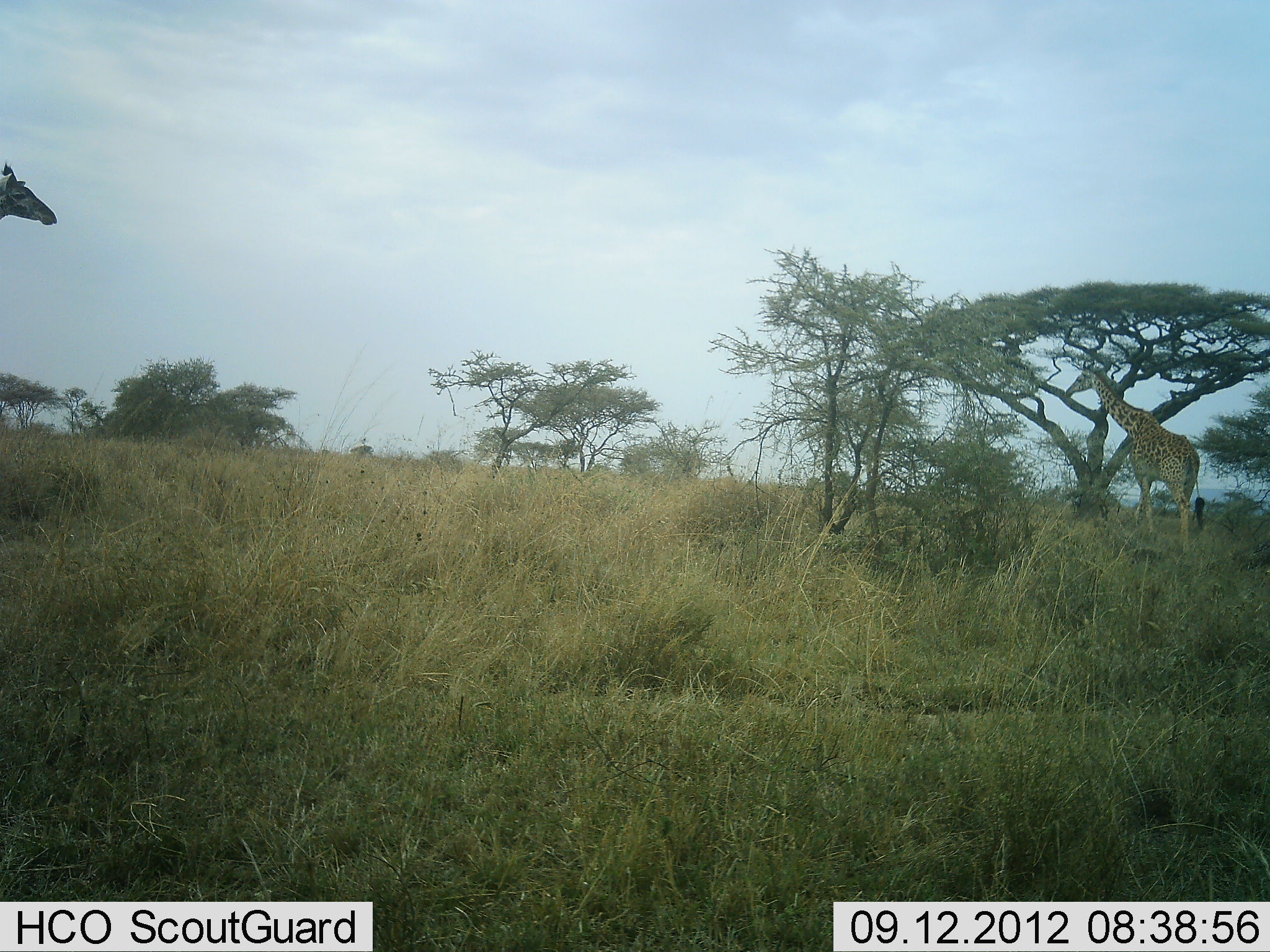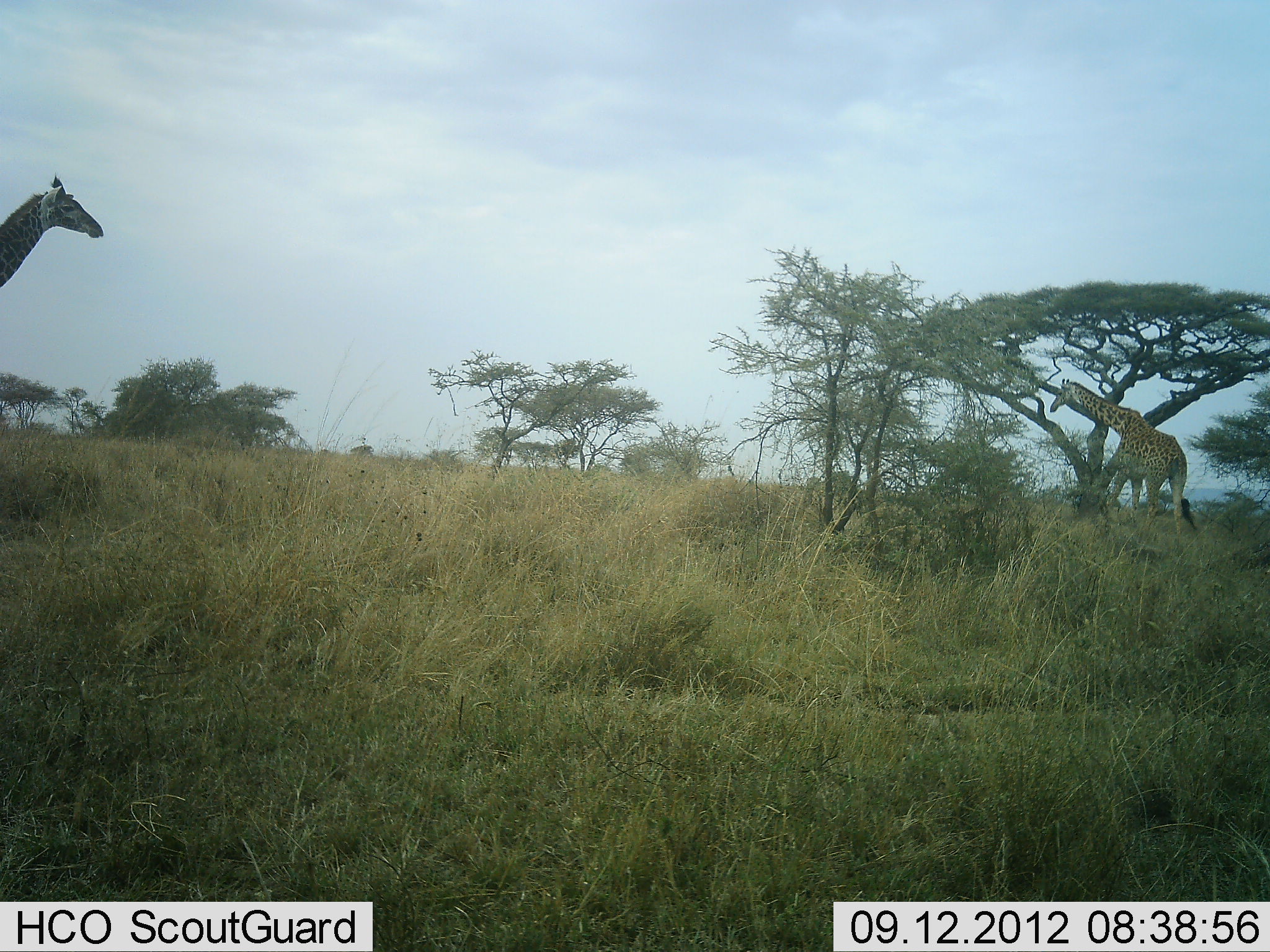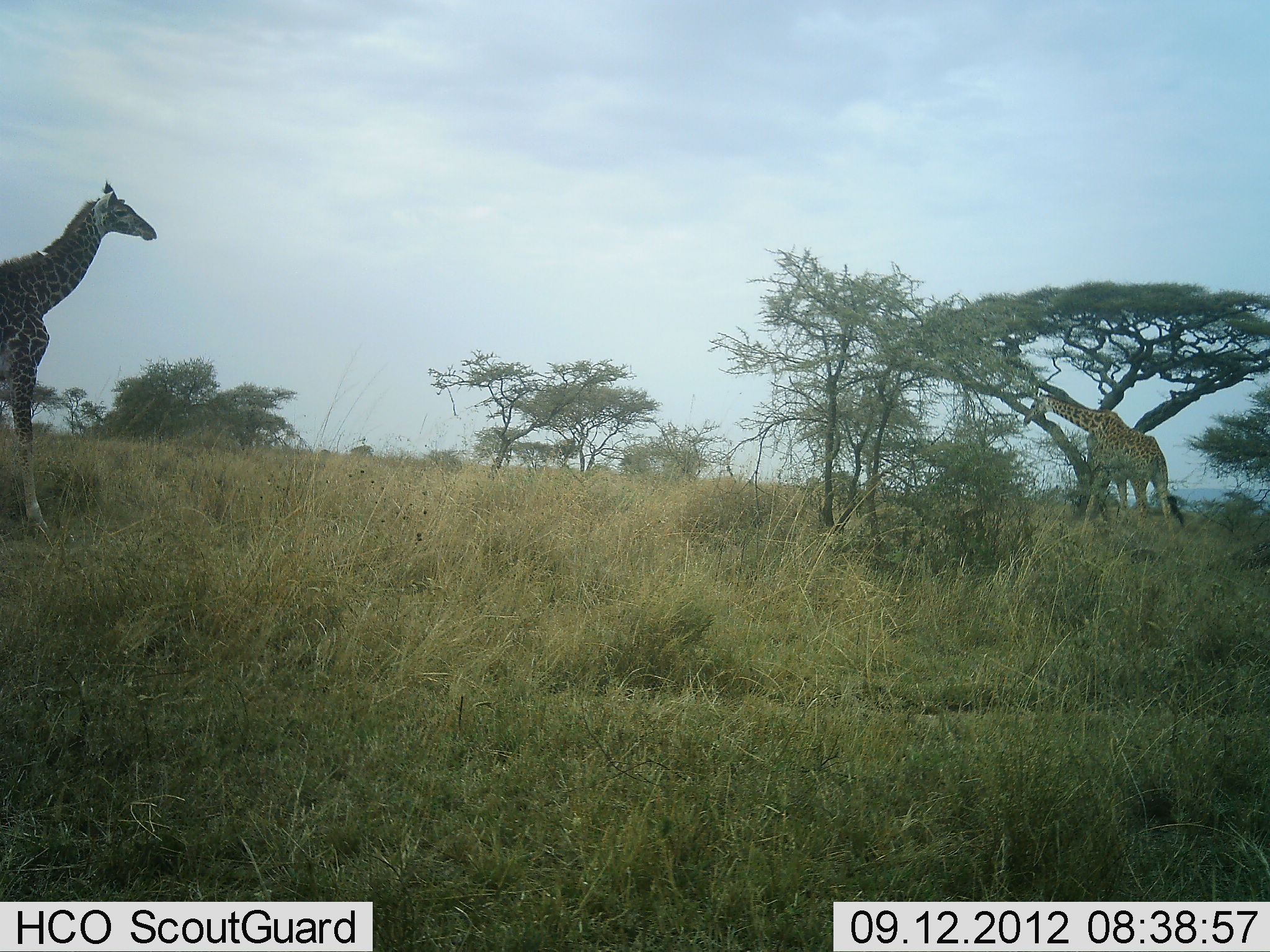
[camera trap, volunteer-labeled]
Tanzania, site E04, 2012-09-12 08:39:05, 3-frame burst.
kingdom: Animalia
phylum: Chordata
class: Mammalia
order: Artiodactyla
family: Giraffidae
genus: Giraffa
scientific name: Giraffa camelopardalis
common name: giraffe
Giraffe (Giraffa camelopardalis), count 2. Behavior (volunteer vote fractions): standing 0%, resting 0%, moving 100%, interacting 0%. Young present (vote fraction): 10%. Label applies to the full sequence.